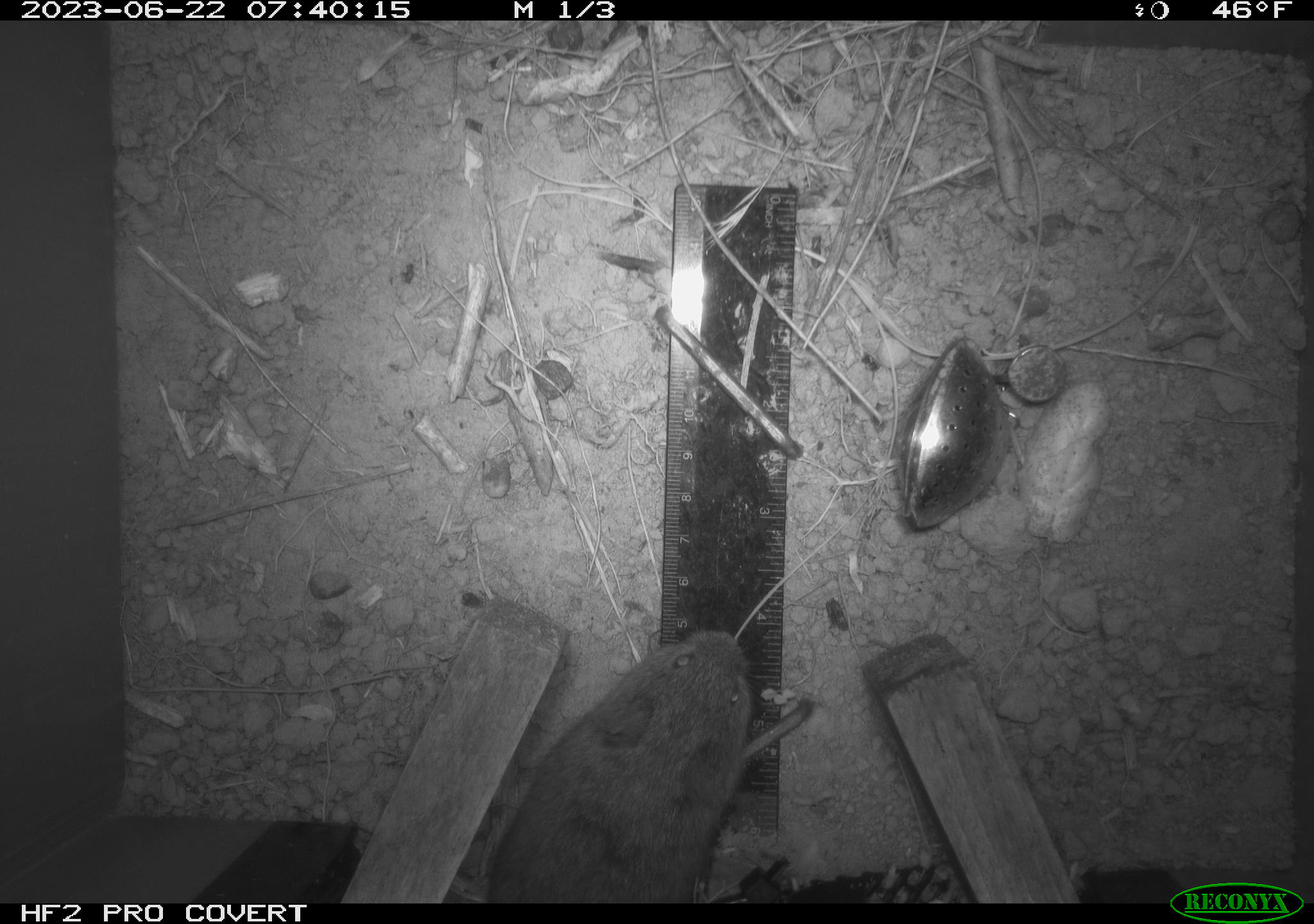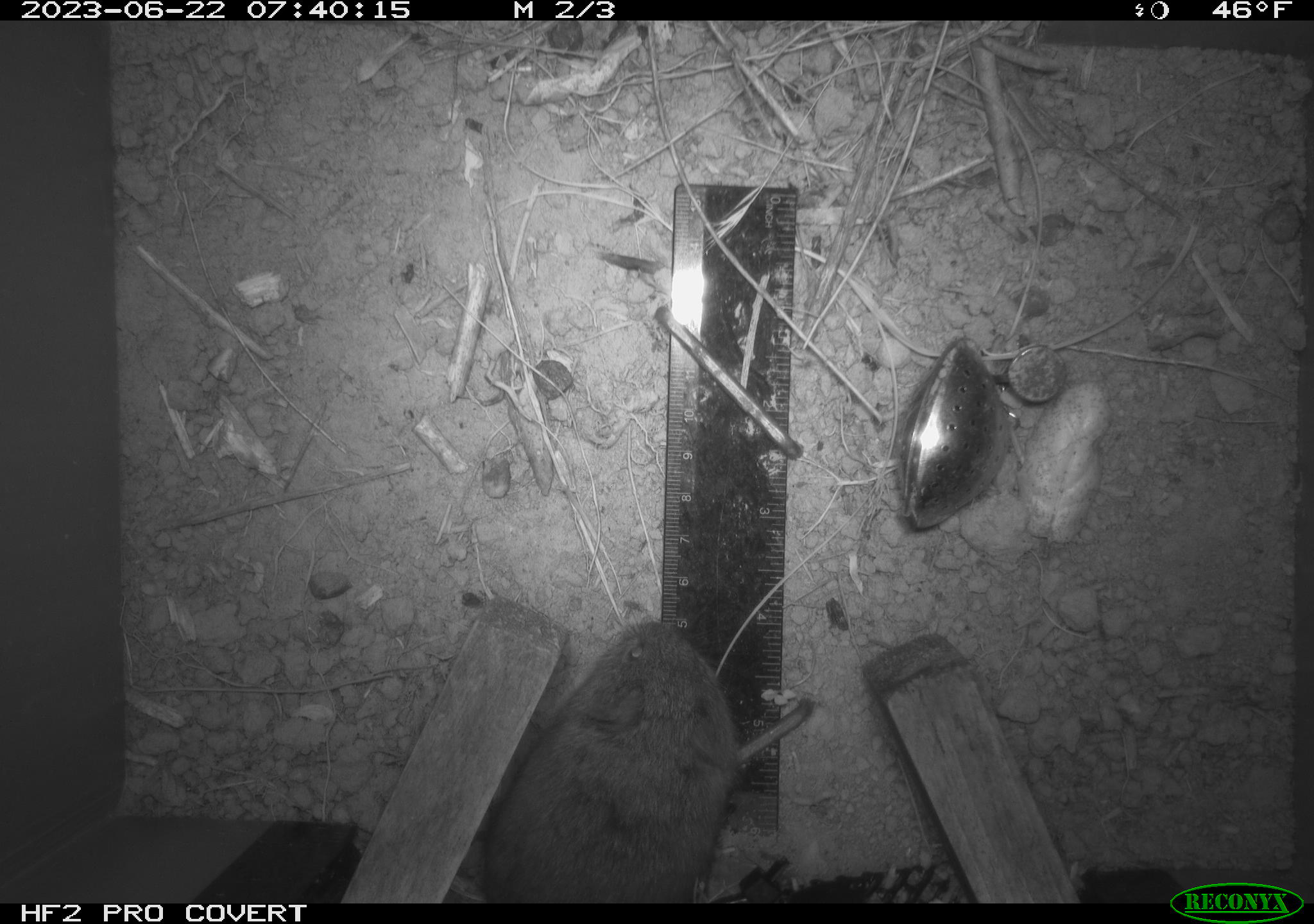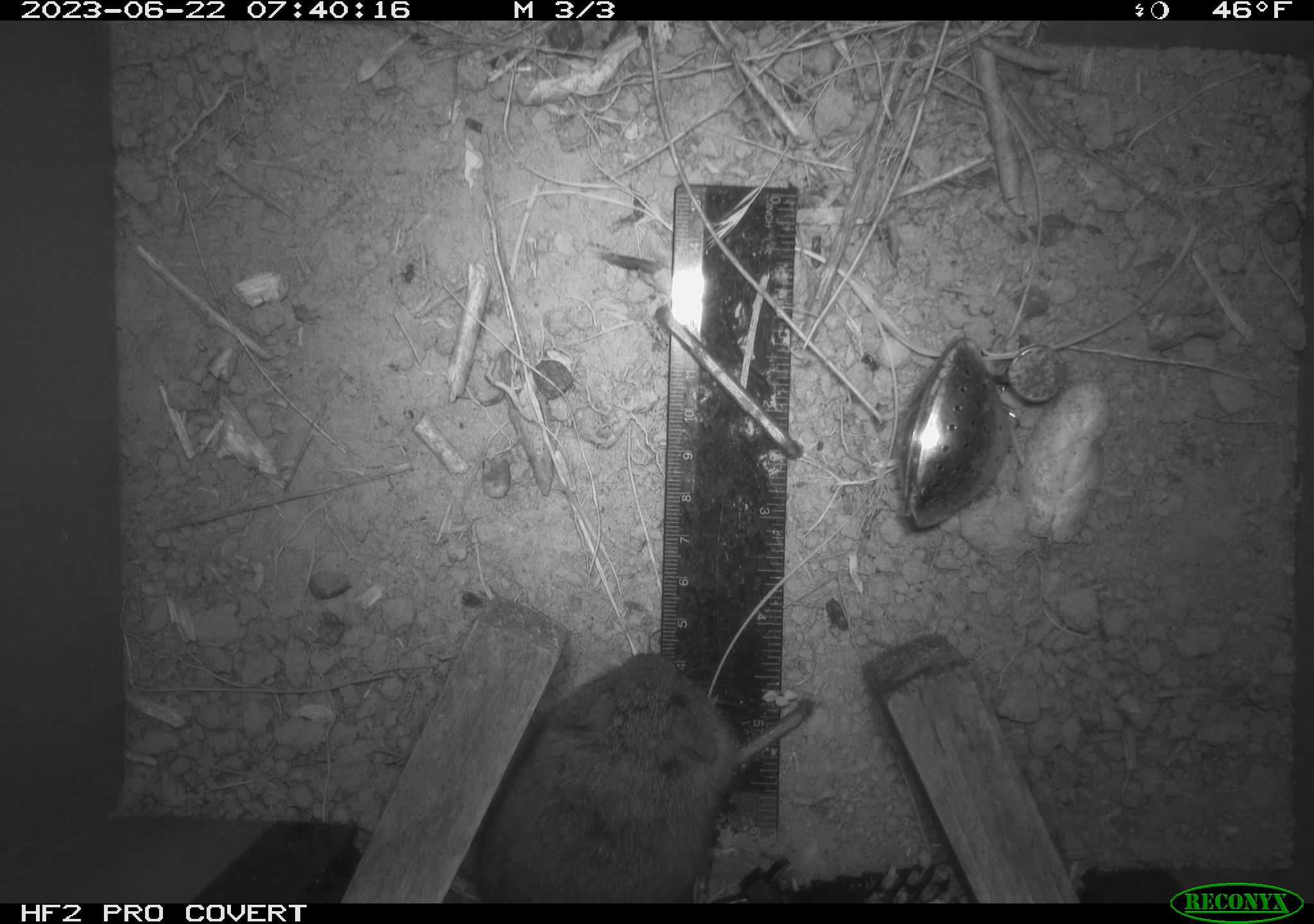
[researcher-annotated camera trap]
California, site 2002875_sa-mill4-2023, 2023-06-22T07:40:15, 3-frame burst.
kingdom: Animalia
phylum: Chordata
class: Mammalia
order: Rodentia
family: Cricetidae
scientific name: Arvicolinae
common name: voles, lemmings, and muskrats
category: arvicolinae subfamily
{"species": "arvicolinae subfamily (voles, lemmings, and muskrats) (Arvicolinae)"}